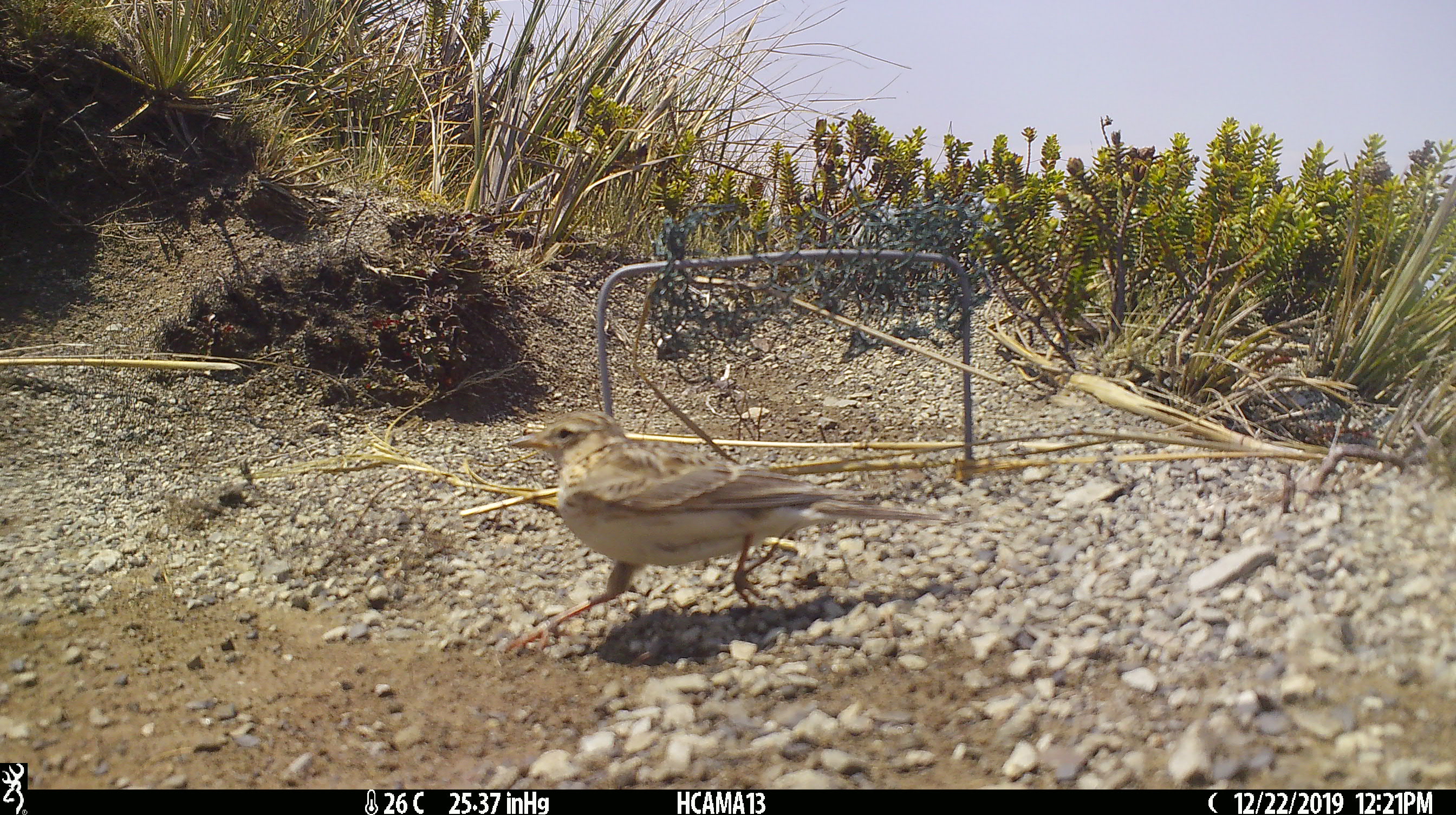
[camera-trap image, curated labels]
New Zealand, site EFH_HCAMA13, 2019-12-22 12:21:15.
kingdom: Animalia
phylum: Chordata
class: Aves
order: Passeriformes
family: Motacillidae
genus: Anthus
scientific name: Anthus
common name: pipit